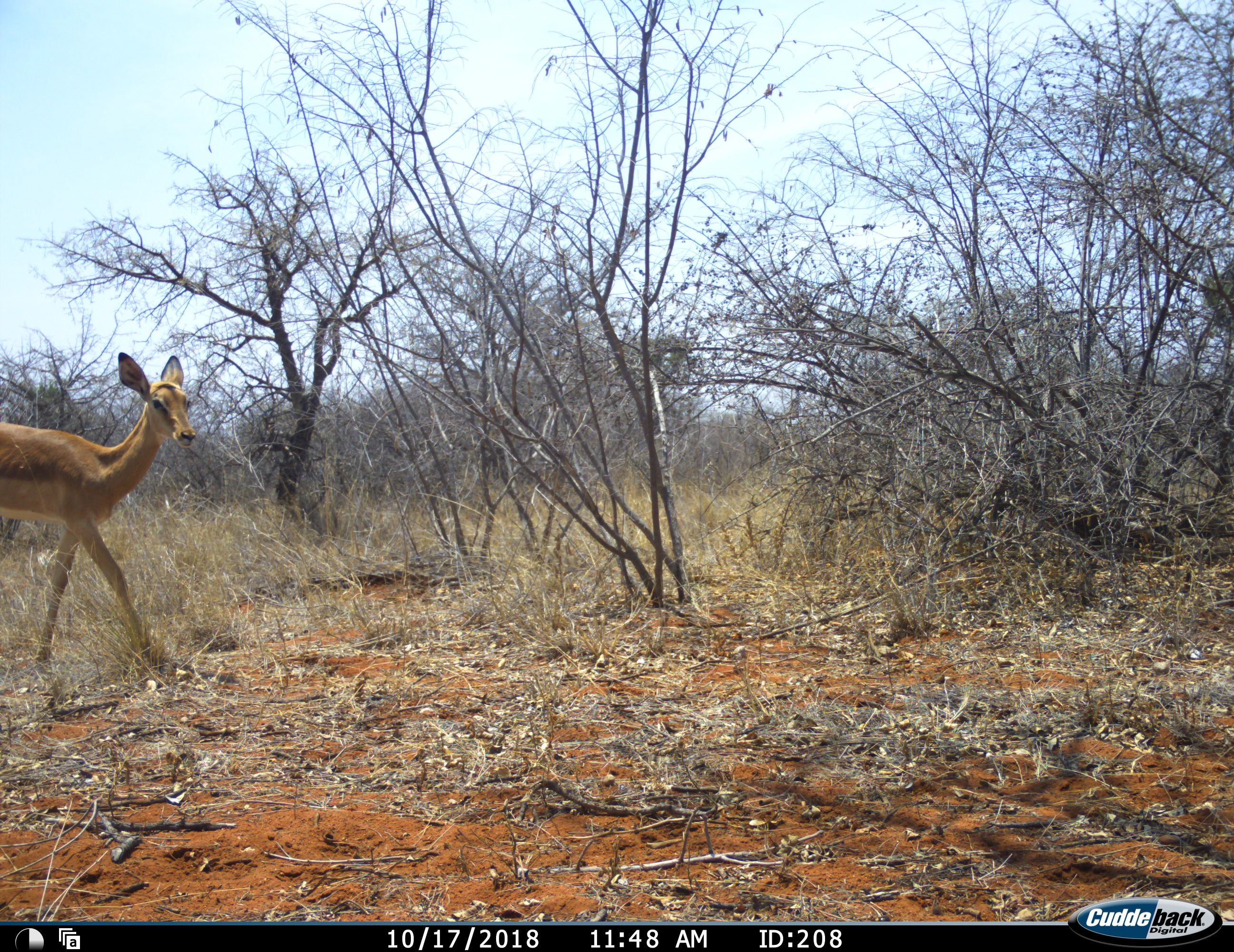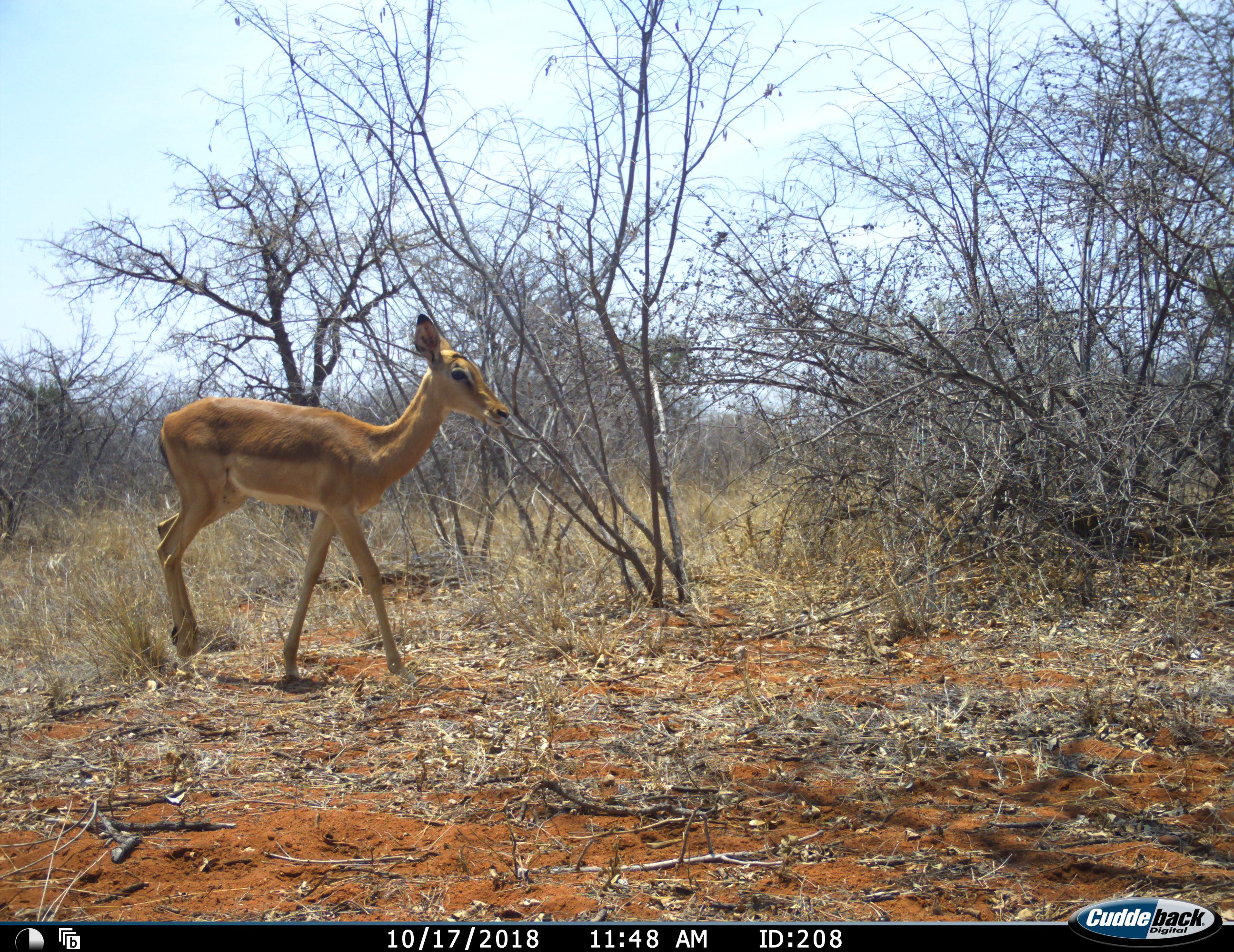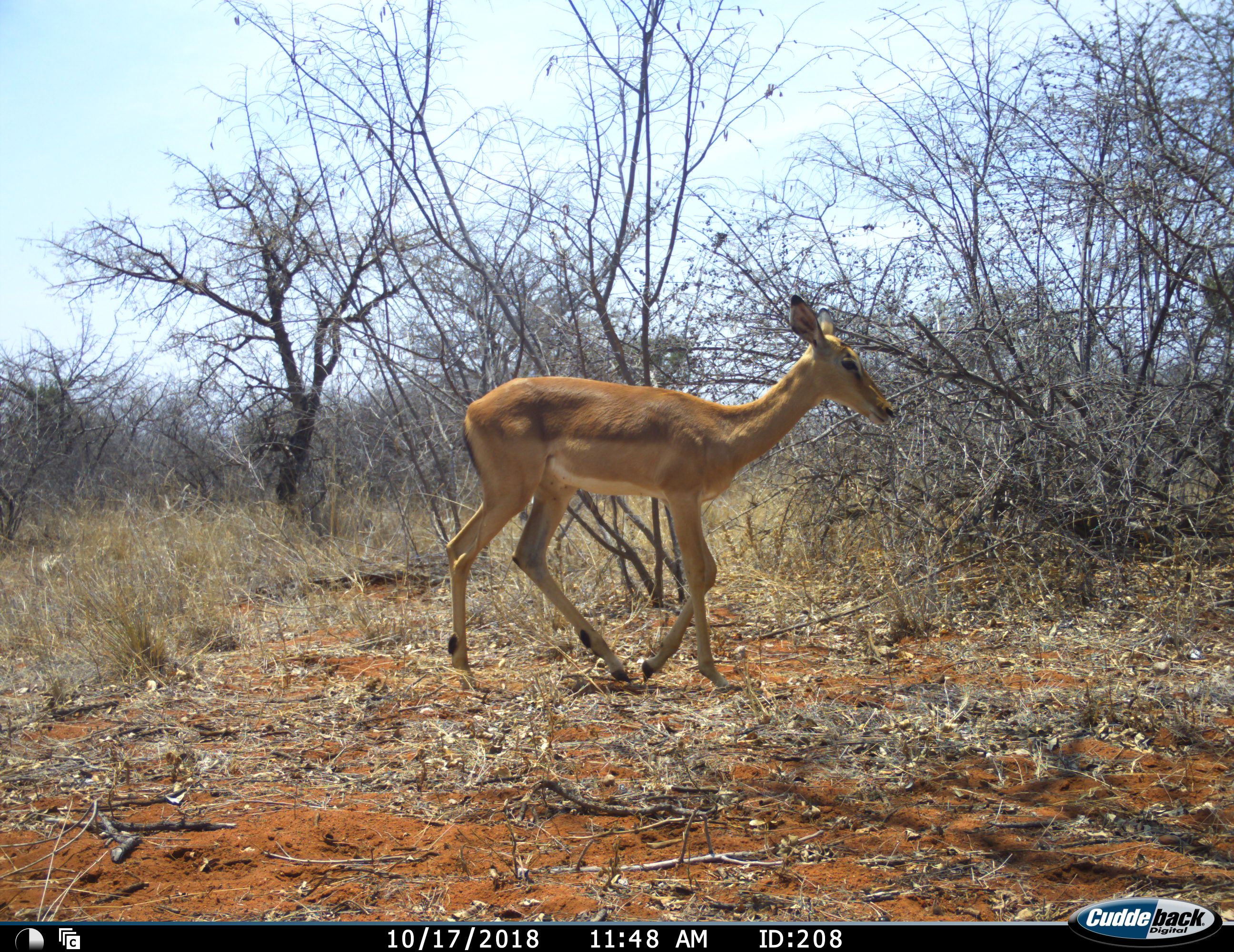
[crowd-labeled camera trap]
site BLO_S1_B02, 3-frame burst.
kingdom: Animalia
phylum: Chordata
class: Mammalia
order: Artiodactyla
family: Bovidae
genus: Aepyceros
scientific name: Aepyceros melampus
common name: impala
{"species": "impala (Aepyceros melampus)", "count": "1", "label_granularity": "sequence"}